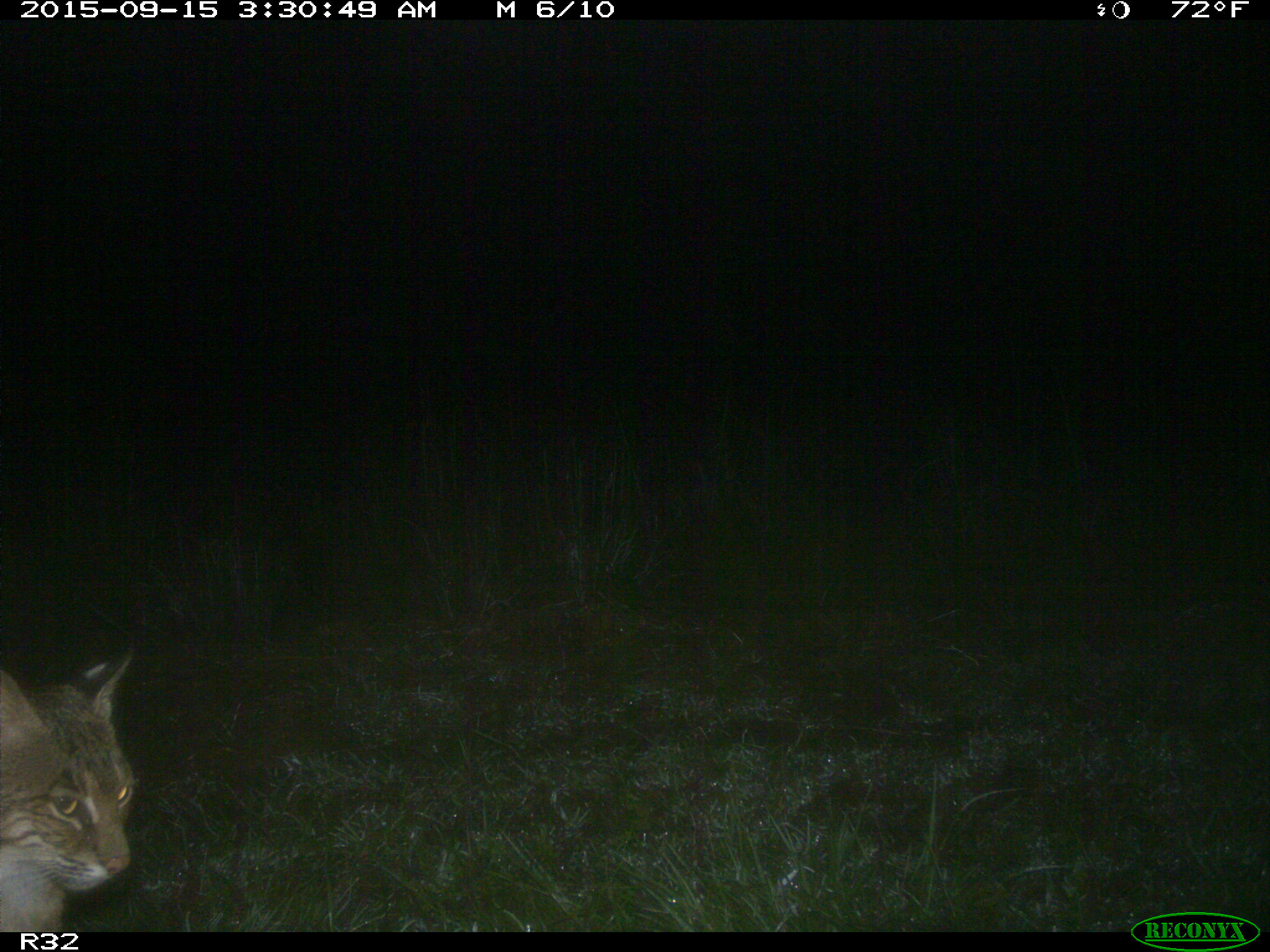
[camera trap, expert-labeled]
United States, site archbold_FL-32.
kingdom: Animalia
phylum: Chordata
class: Mammalia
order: Carnivora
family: Felidae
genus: Lynx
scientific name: Lynx rufus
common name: bobcat